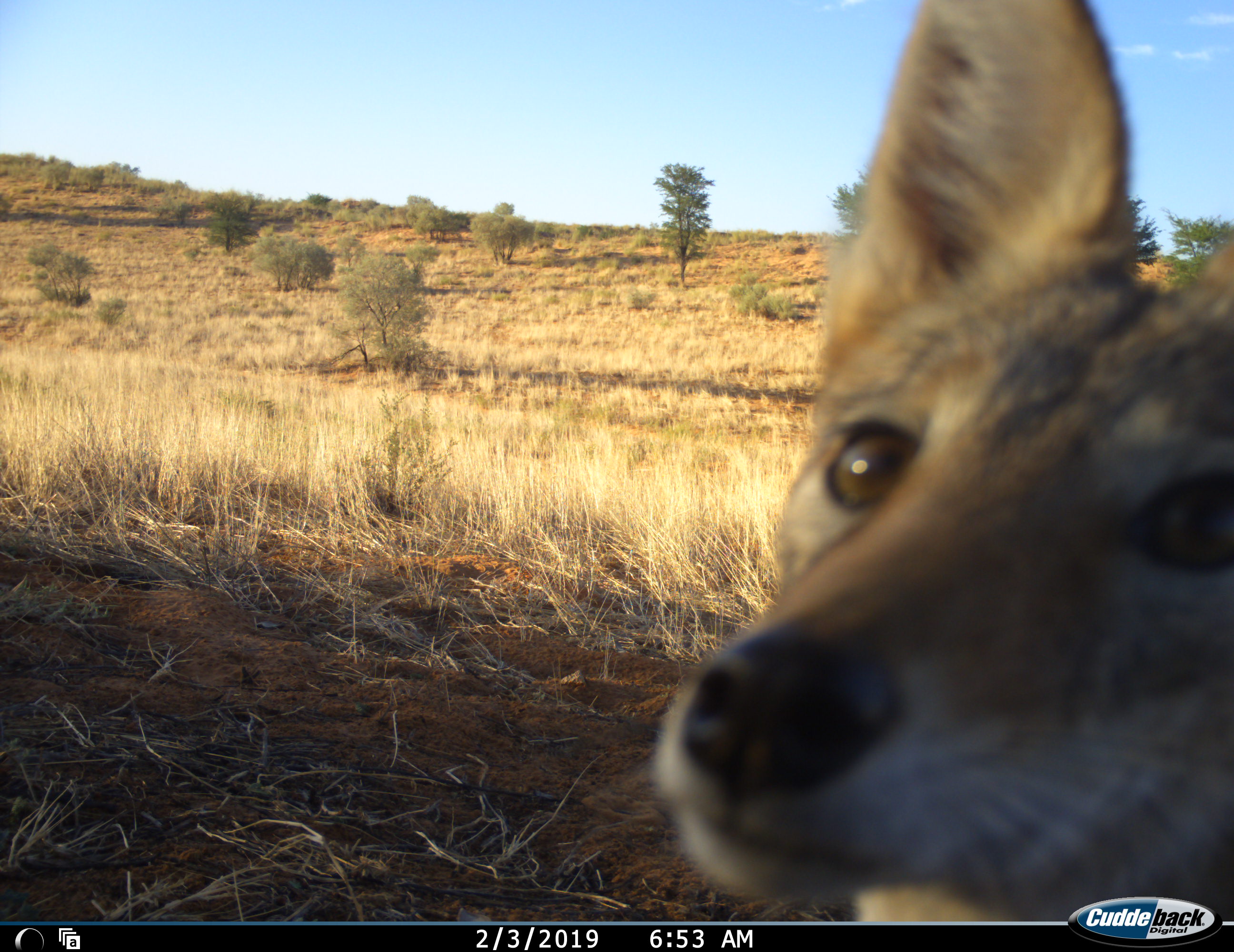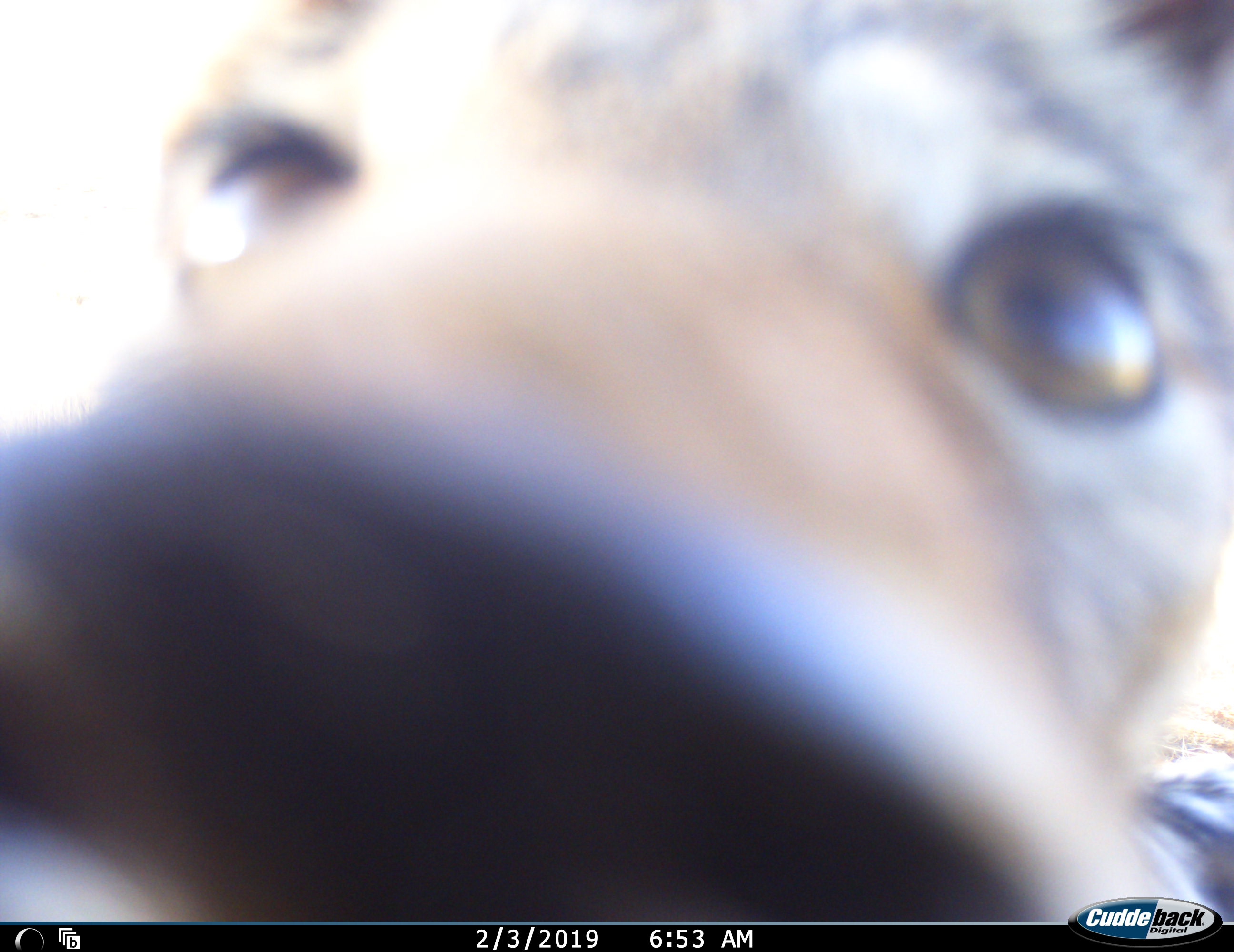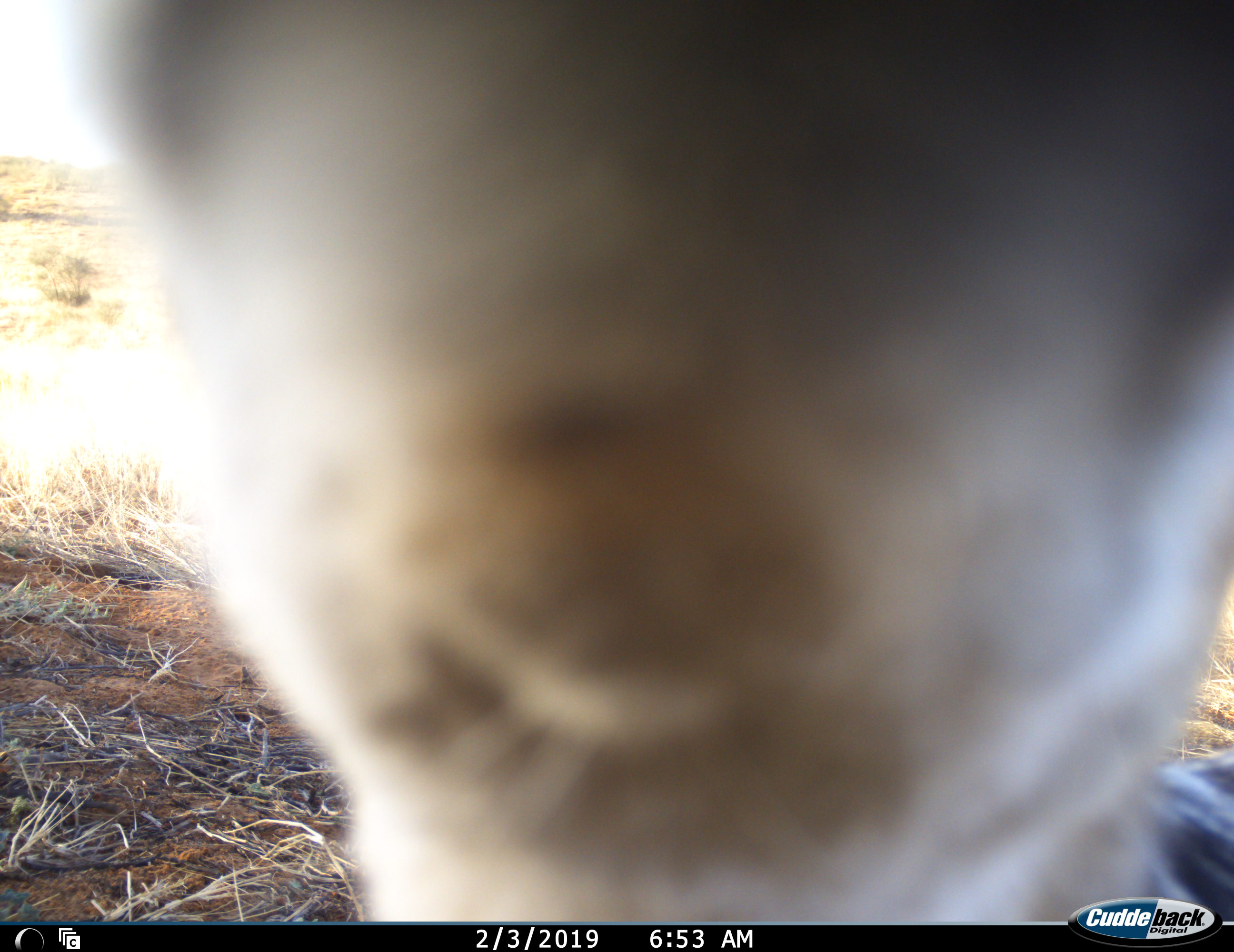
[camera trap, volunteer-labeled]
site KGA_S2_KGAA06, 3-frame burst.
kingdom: Animalia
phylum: Chordata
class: Mammalia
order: Carnivora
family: Canidae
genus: Lupulella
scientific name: Lupulella mesomelas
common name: black-backed jackal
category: jackalblackbacked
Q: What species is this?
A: Jackalblackbacked (black-backed jackal) (Lupulella mesomelas).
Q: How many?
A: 1.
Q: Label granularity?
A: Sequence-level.